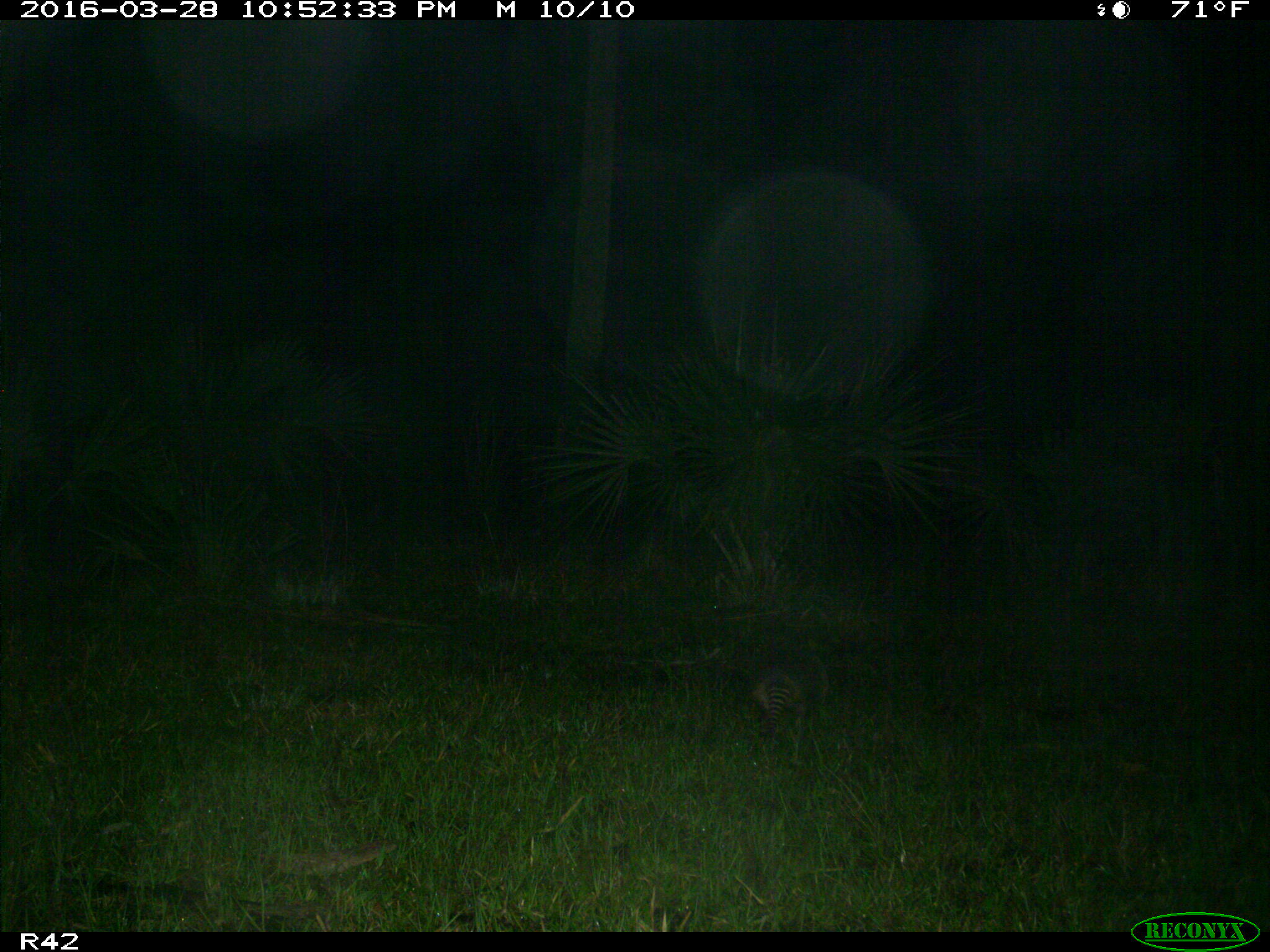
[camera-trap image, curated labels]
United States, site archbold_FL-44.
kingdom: Animalia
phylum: Chordata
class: Mammalia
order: Cingulata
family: Dasypodidae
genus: Dasypus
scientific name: Dasypus novemcinctus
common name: nine-banded armadillo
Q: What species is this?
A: Dasypus novemcinctus (nine-banded armadillo).